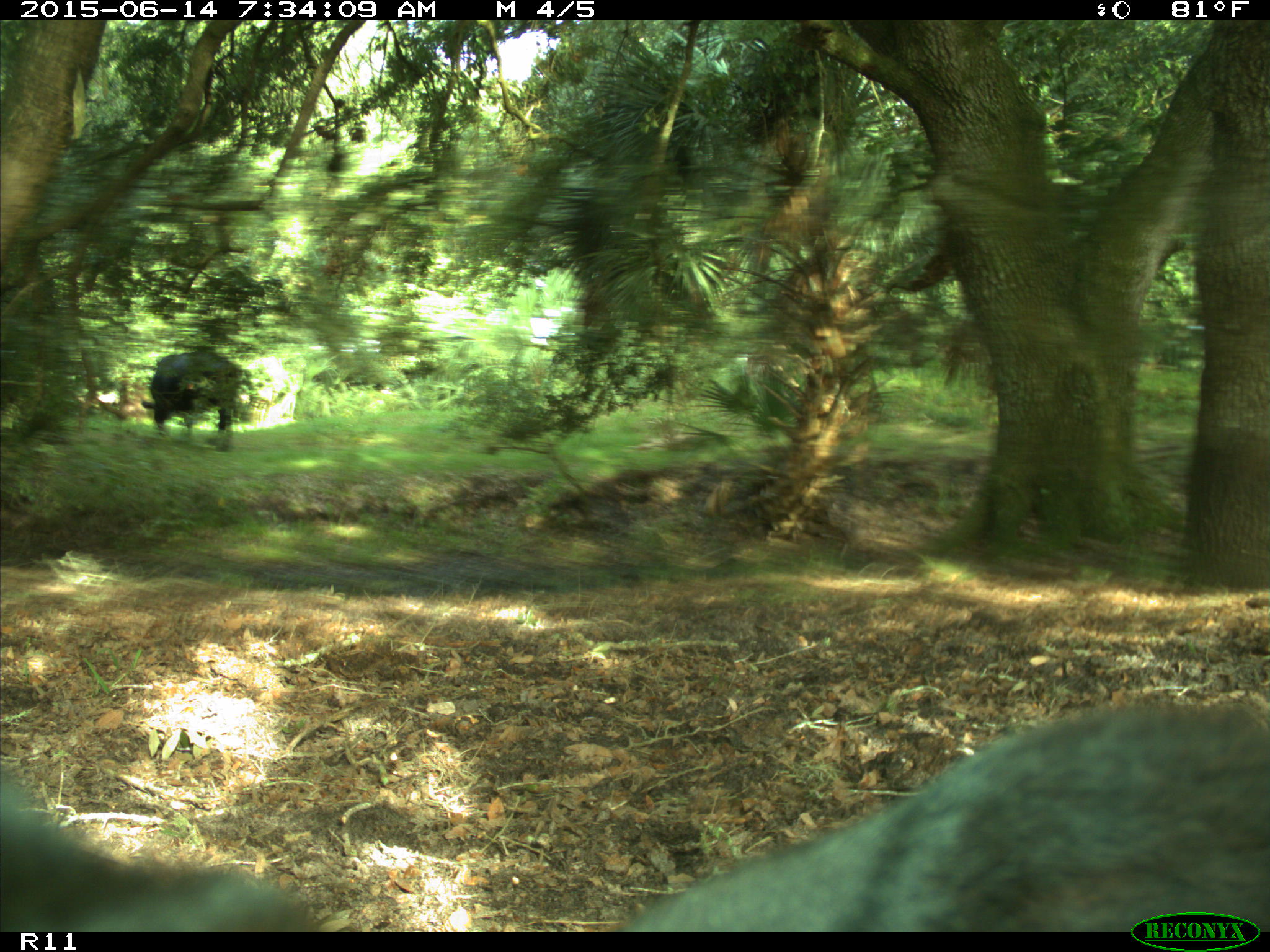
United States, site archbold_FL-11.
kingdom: Animalia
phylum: Chordata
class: Mammalia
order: Artiodactyla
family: Bovidae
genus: Bos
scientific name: Bos taurus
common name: domestic cow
Bos taurus (domestic cow).